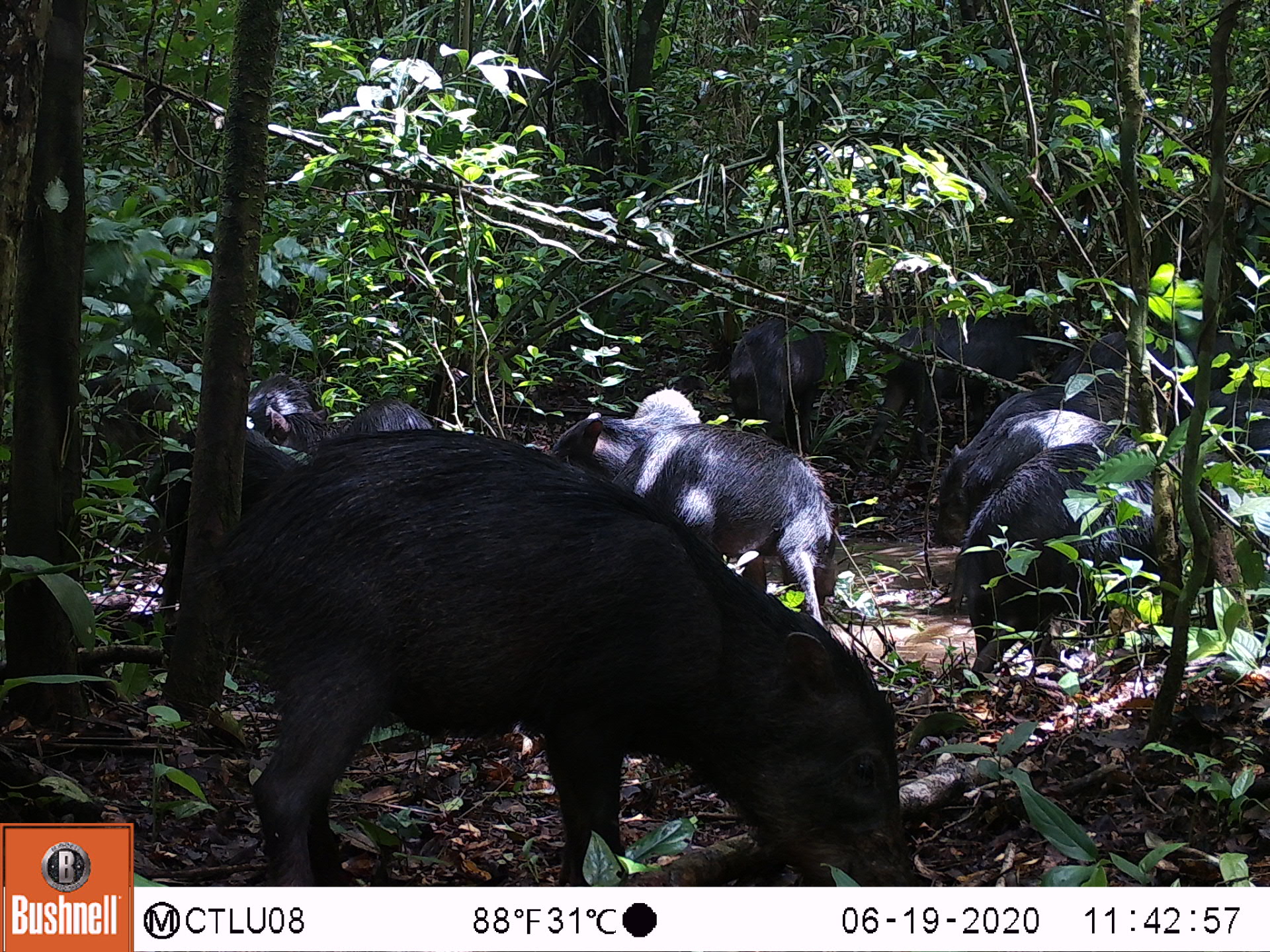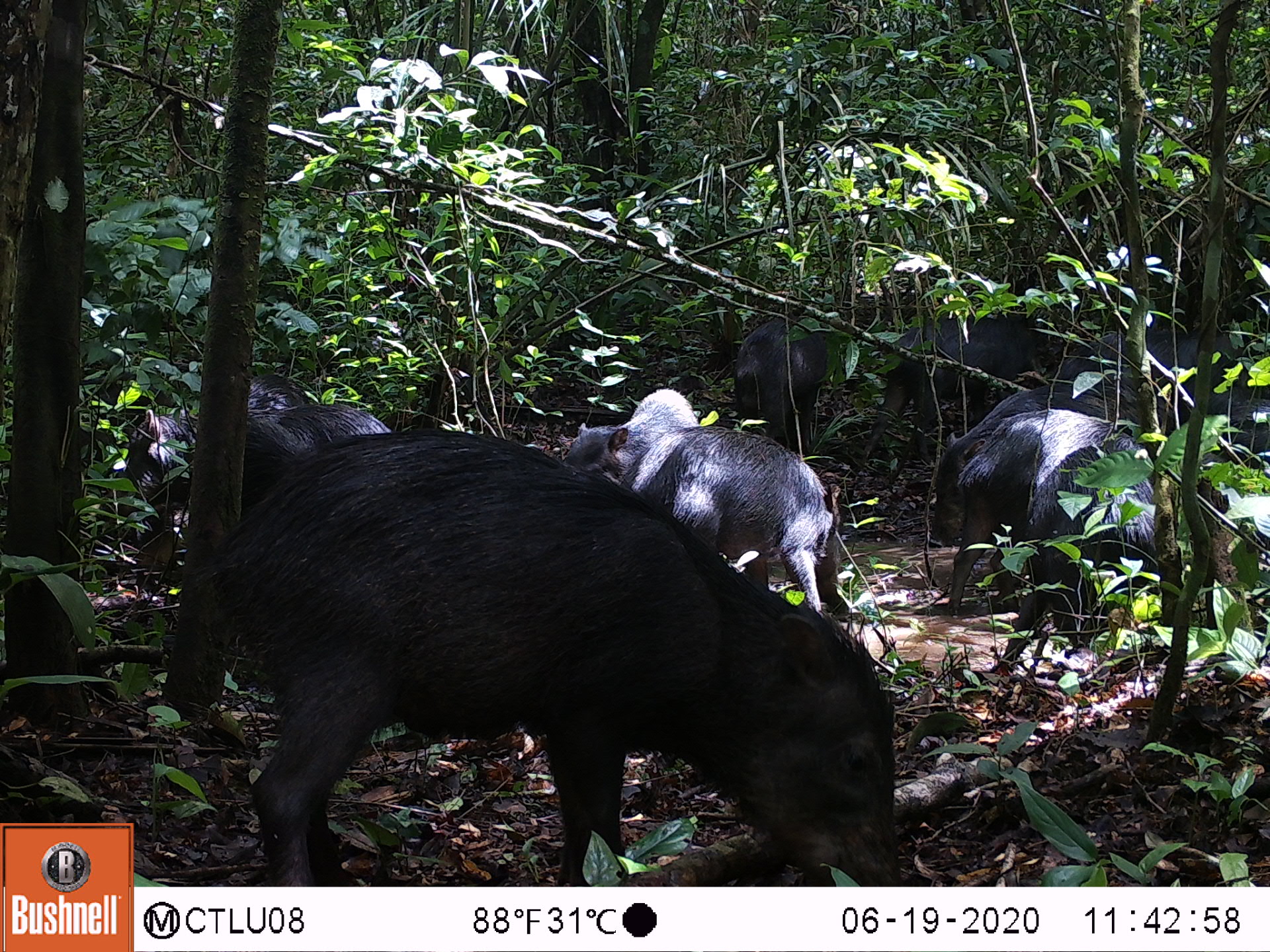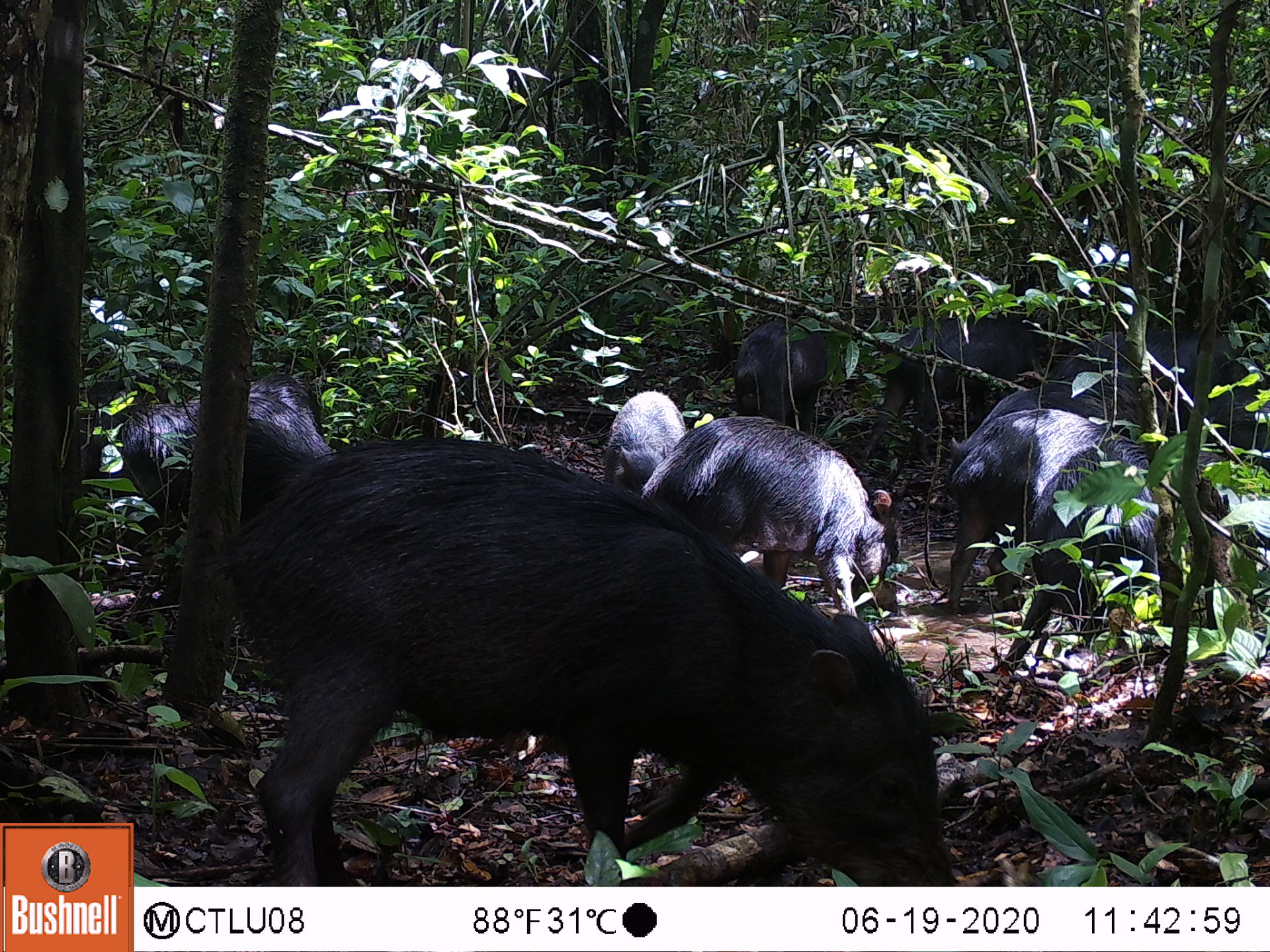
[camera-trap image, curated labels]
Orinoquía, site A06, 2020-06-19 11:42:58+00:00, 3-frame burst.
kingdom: Animalia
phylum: Chordata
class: Mammalia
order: Artiodactyla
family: Tayassuidae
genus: Tayassu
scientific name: Tayassu pecari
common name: white-lipped peccary